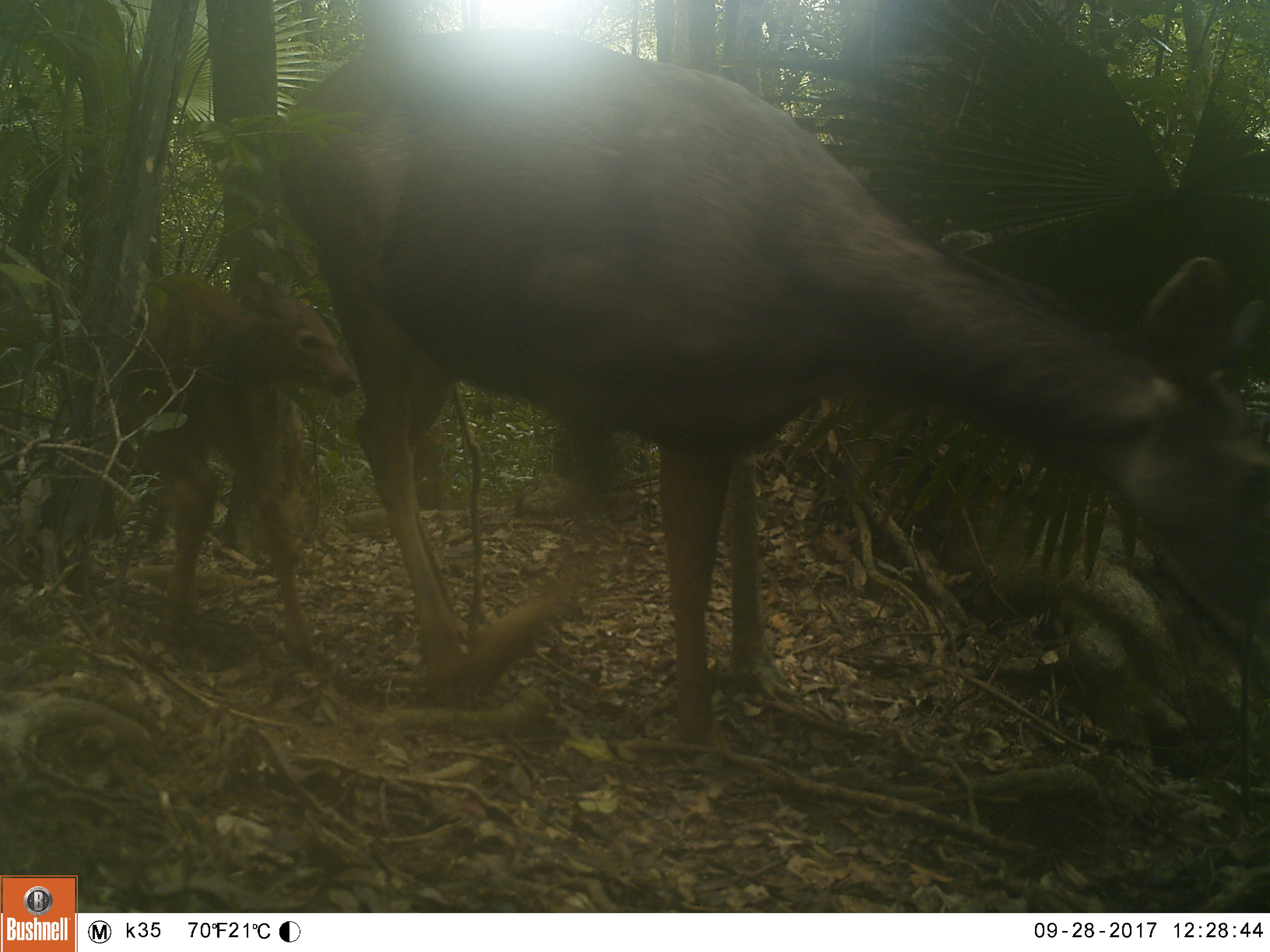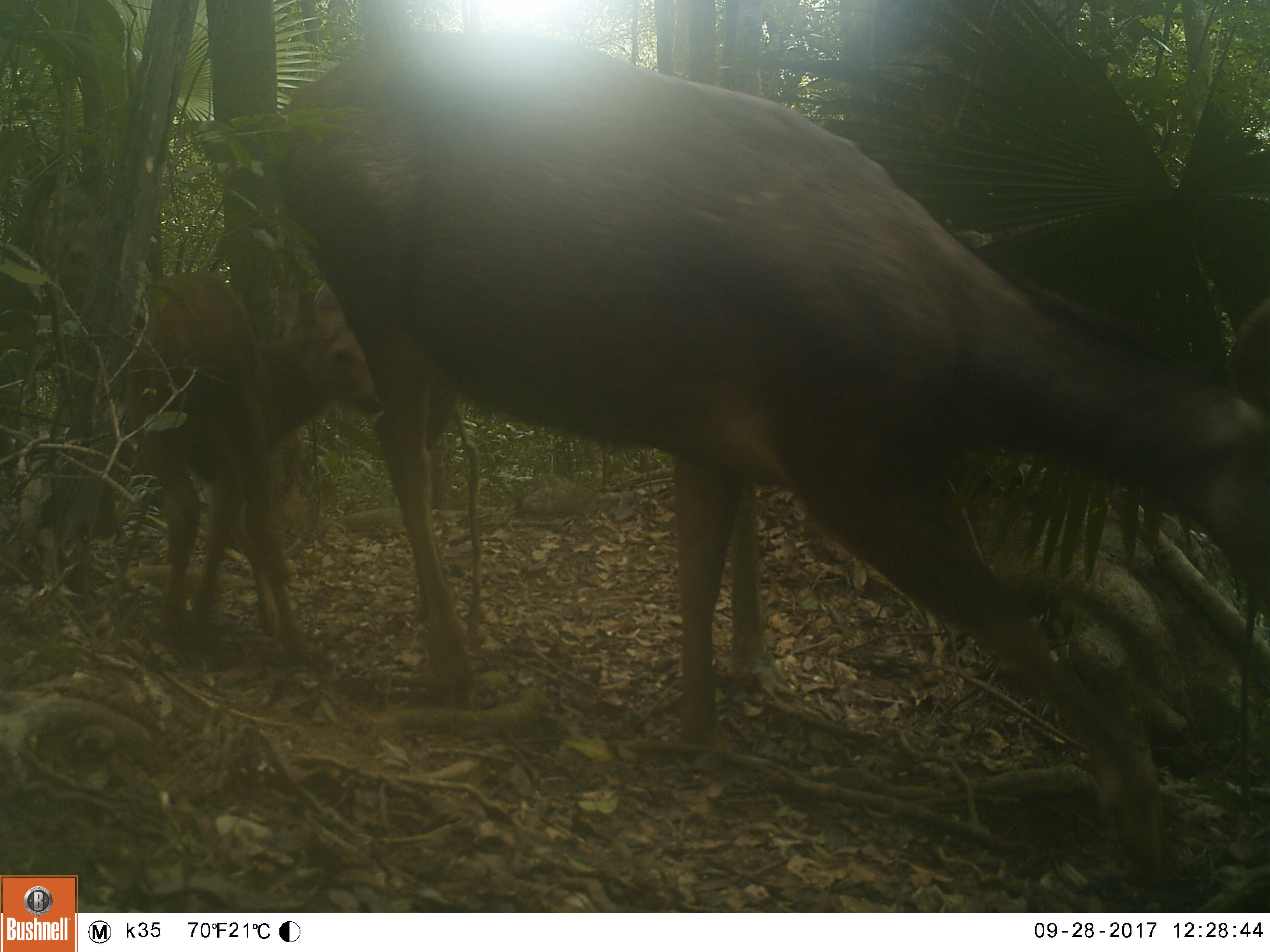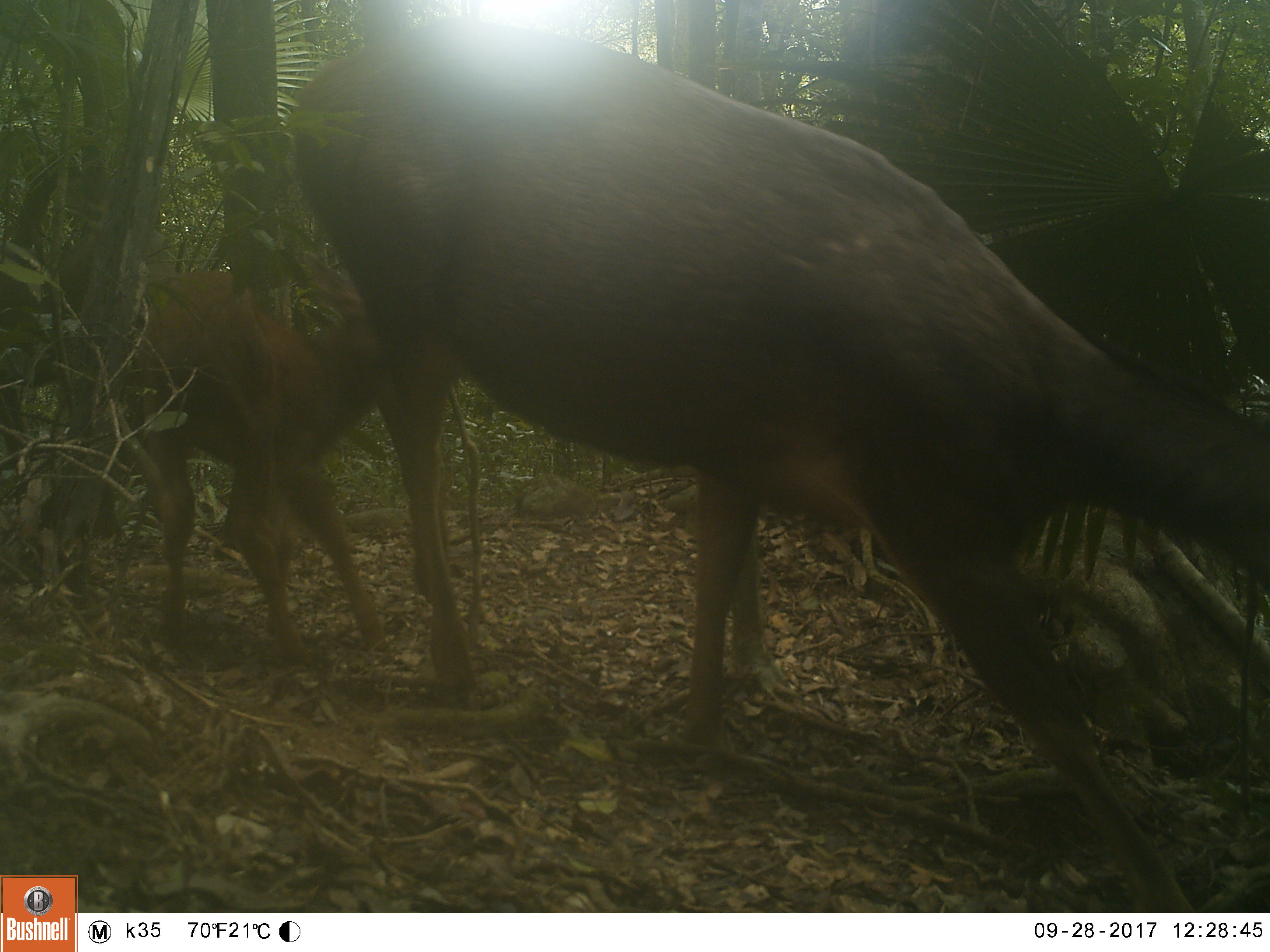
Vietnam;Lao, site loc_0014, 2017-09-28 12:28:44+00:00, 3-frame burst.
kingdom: Animalia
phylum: Chordata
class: Mammalia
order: Artiodactyla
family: Cervidae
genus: Rusa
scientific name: Rusa unicolor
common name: sambar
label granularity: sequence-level